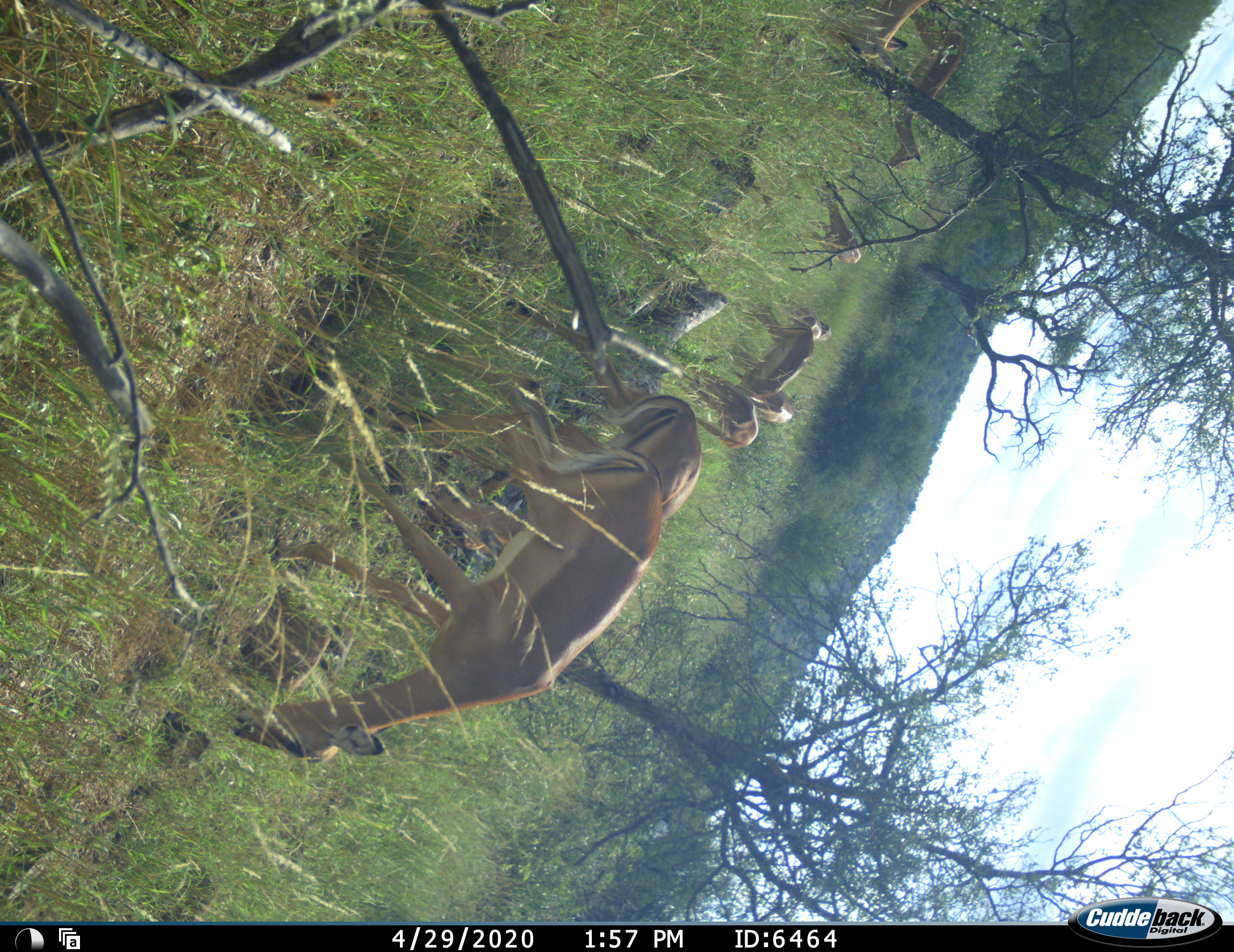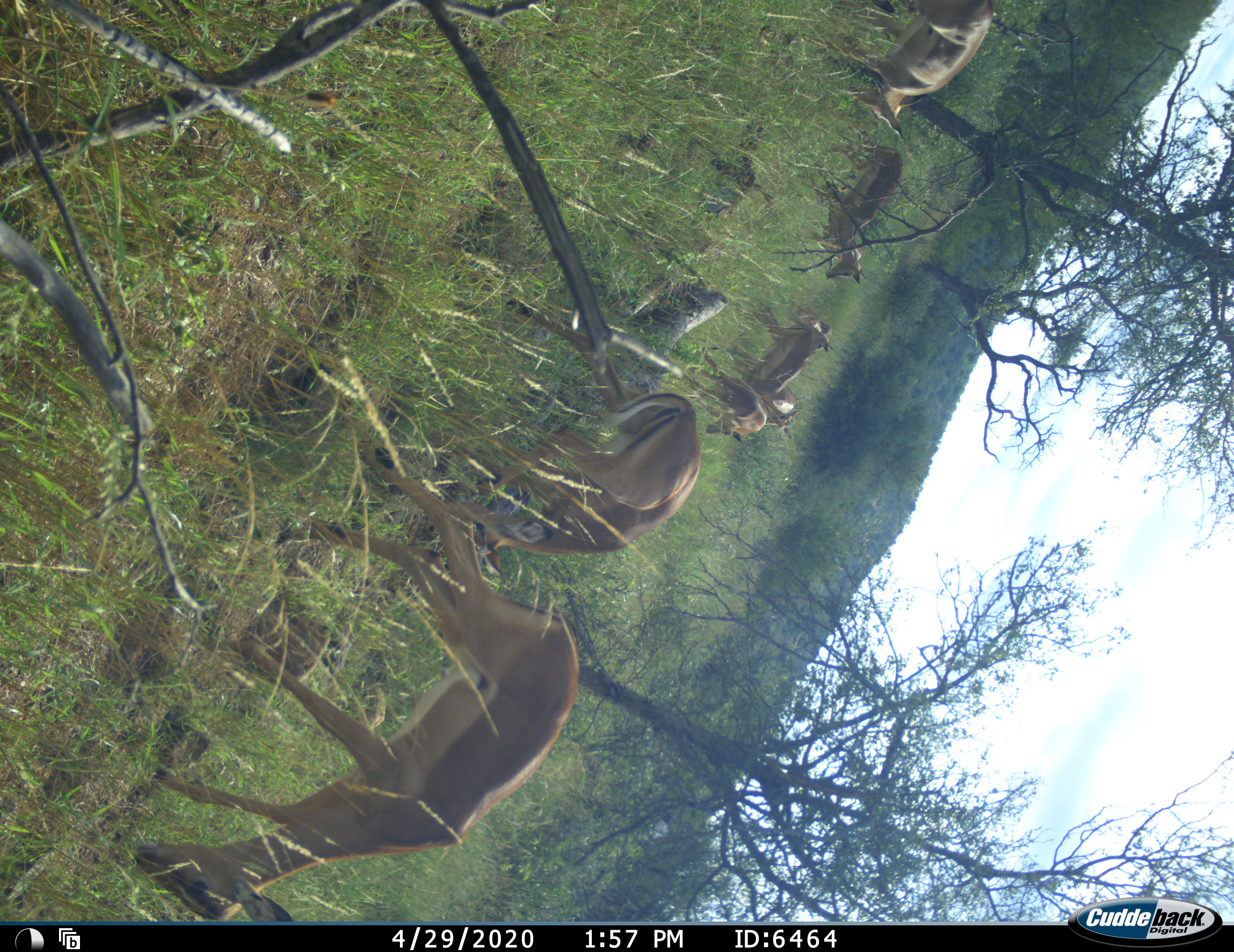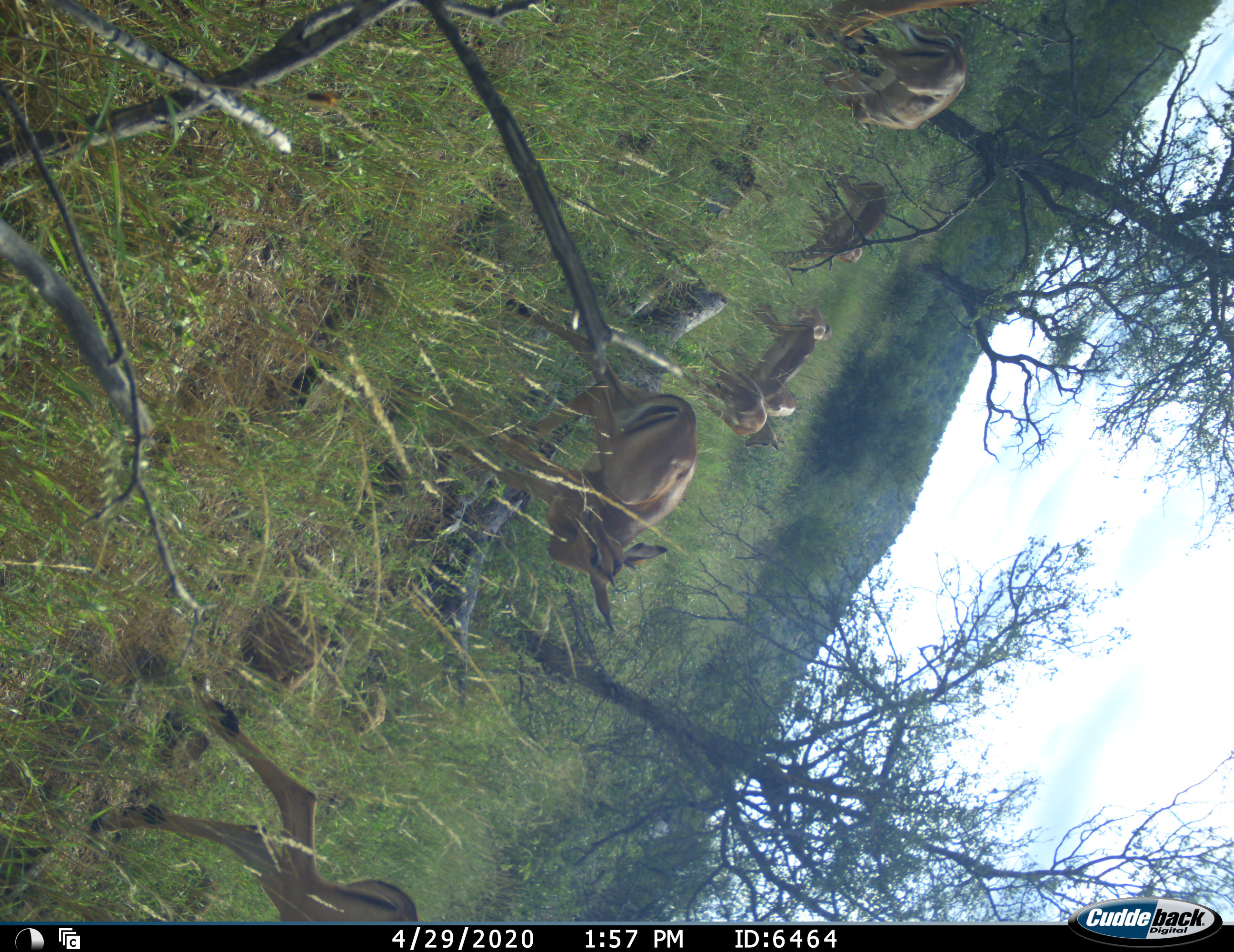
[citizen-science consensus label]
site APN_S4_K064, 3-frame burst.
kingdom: Animalia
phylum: Chordata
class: Mammalia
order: Artiodactyla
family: Bovidae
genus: Aepyceros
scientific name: Aepyceros melampus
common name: impala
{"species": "impala (Aepyceros melampus)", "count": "9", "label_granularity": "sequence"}